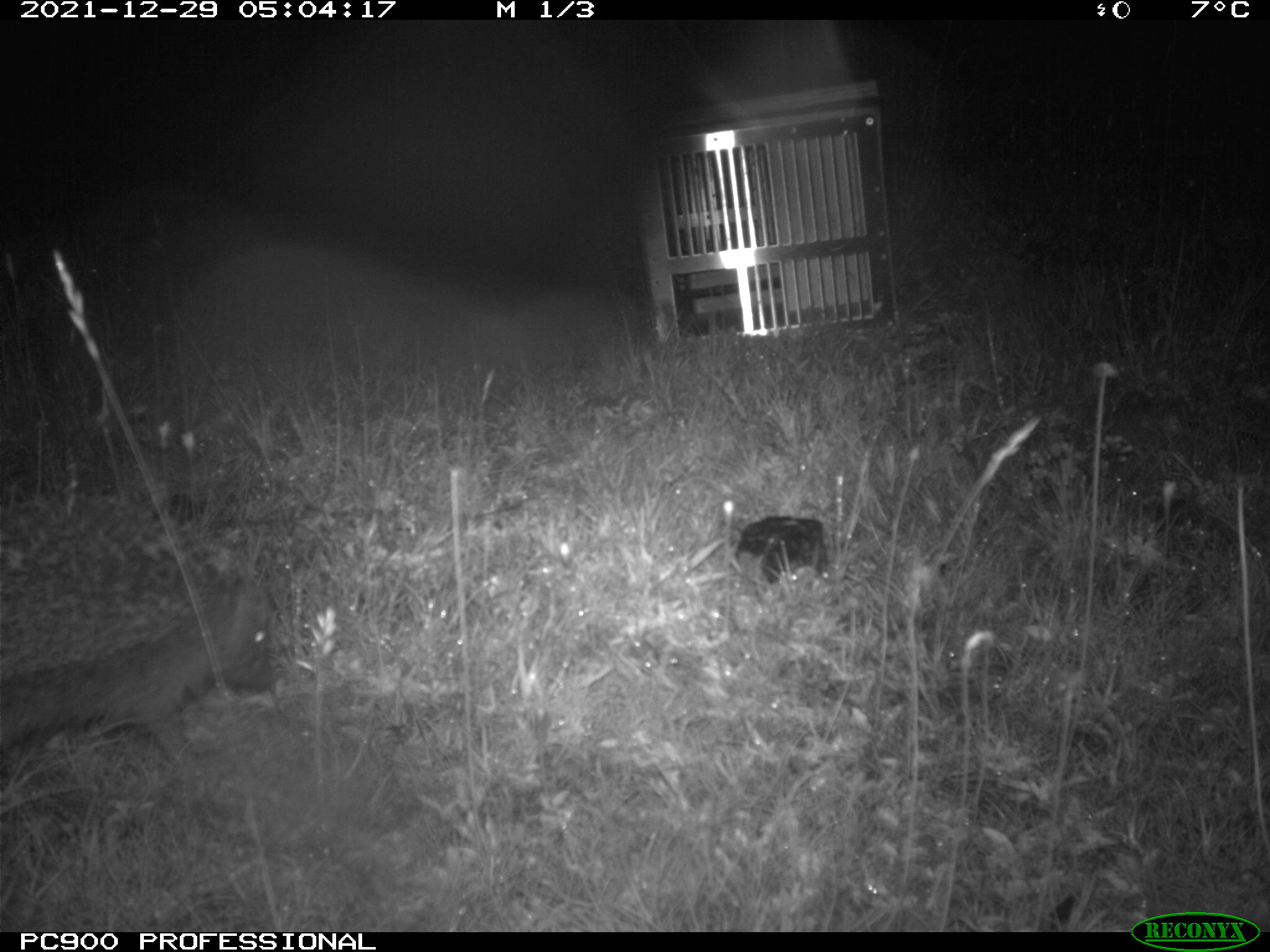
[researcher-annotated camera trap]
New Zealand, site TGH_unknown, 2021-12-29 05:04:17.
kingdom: Animalia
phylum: Chordata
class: Mammalia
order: Eulipotyphla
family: Erinaceidae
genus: Erinaceus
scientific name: Erinaceus europaeus europaeus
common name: european hedgehog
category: hedgehog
Hedgehog (european hedgehog) (Erinaceus europaeus europaeus).